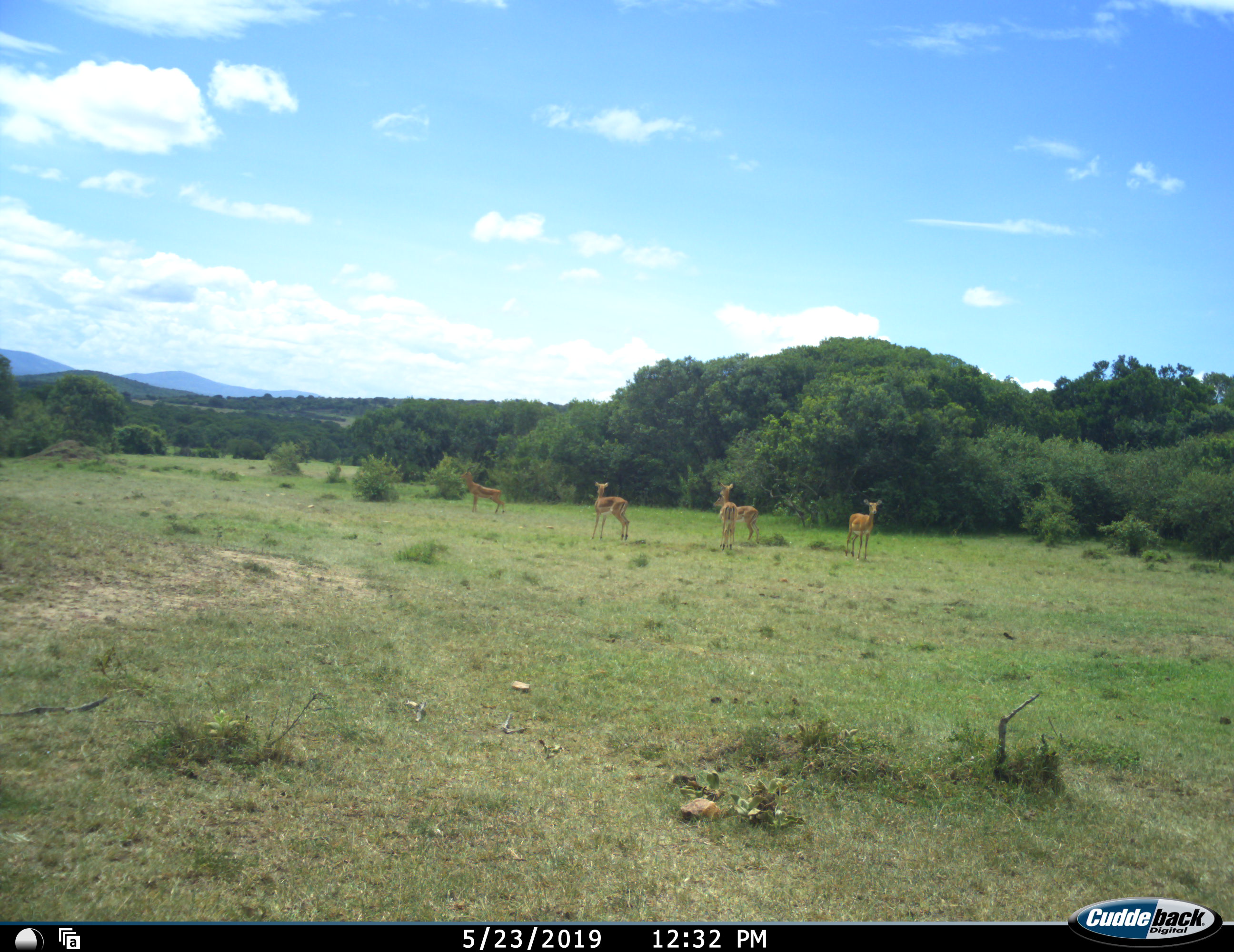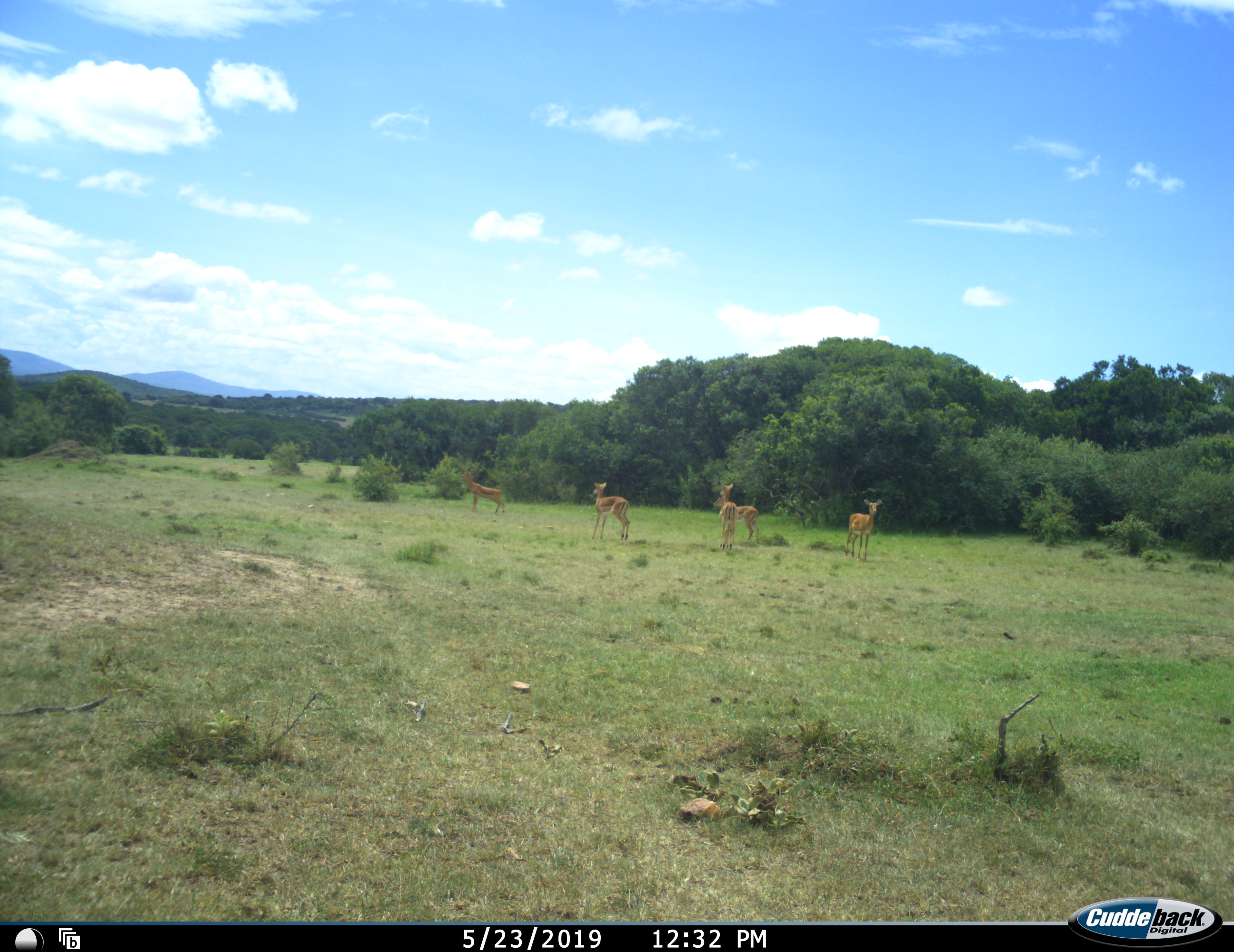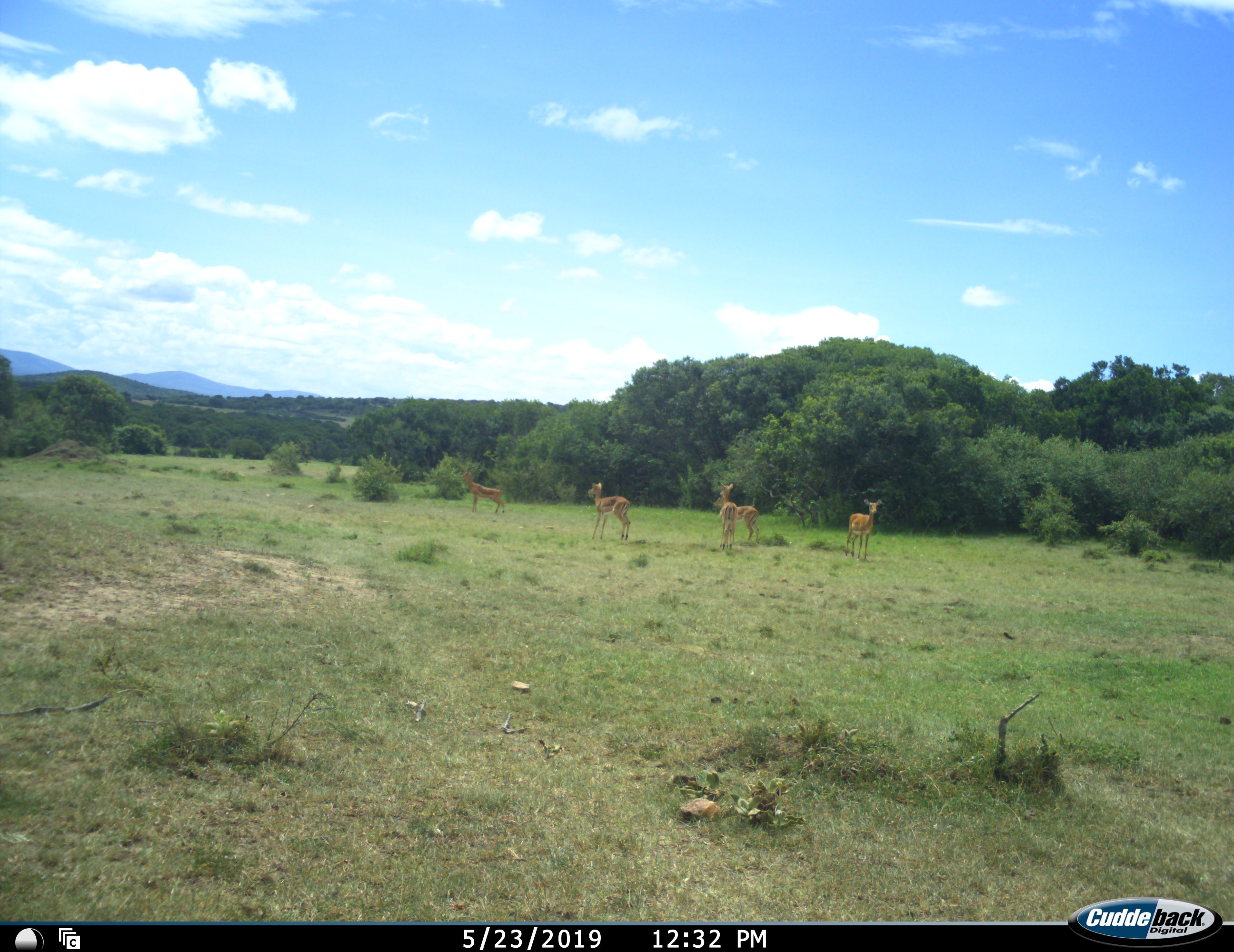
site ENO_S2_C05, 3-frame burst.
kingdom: Animalia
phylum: Chordata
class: Mammalia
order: Artiodactyla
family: Bovidae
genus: Aepyceros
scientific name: Aepyceros melampus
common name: impala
Impala (Aepyceros melampus), count 5. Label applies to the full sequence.